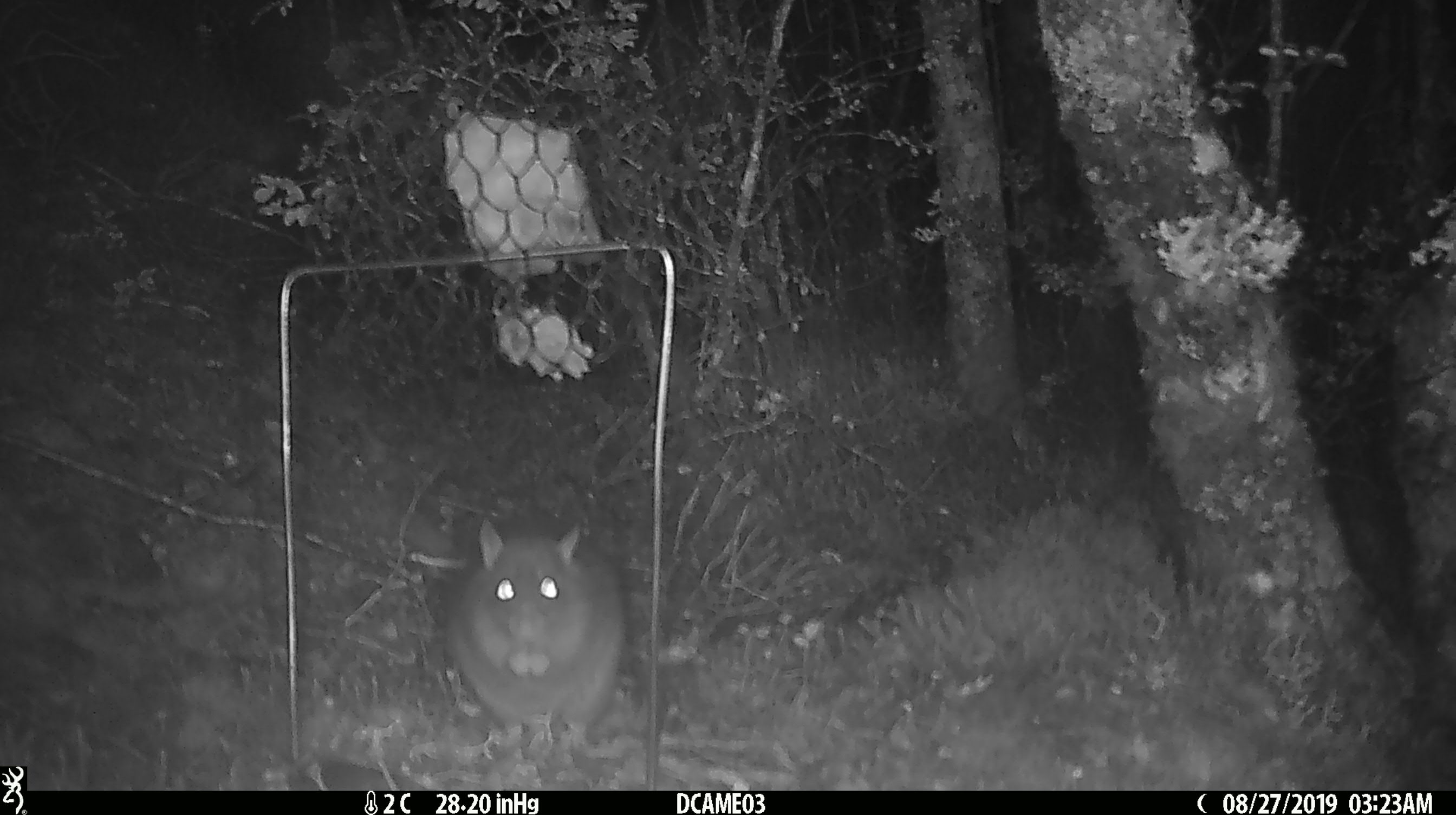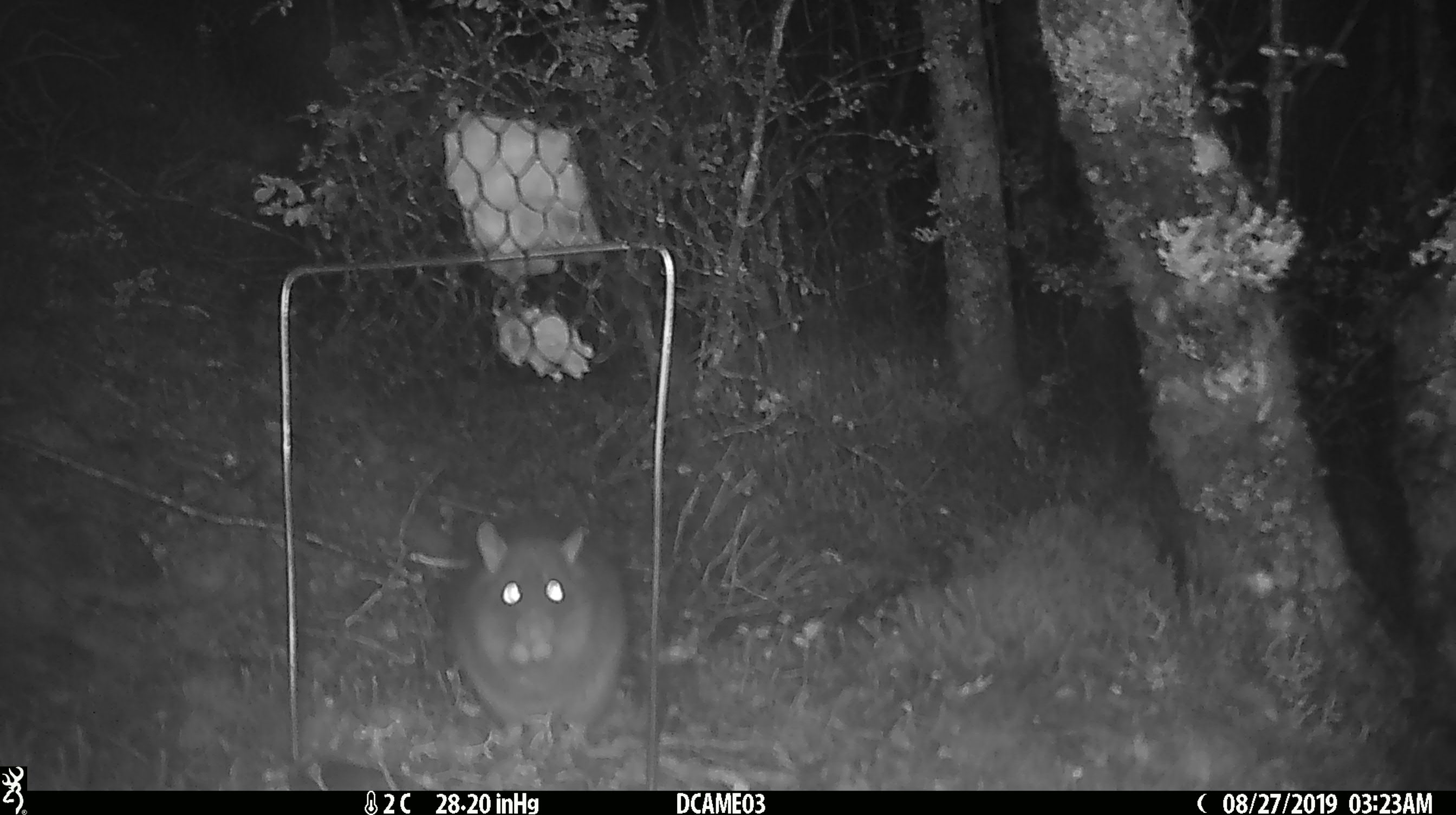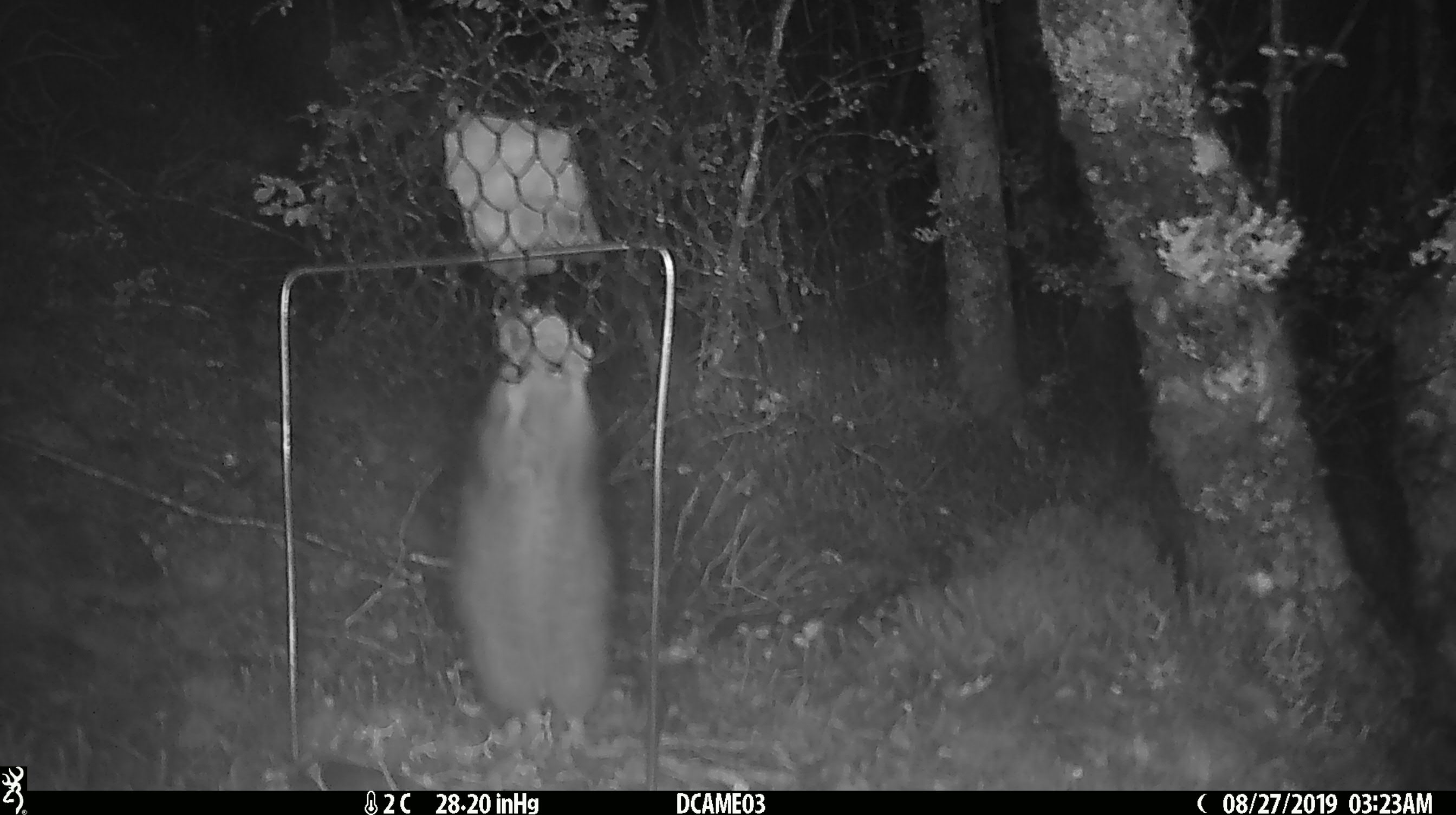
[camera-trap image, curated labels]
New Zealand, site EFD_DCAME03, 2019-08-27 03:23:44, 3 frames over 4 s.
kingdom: Animalia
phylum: Chordata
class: Mammalia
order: Rodentia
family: Muridae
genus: Rattus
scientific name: Rattus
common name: rat